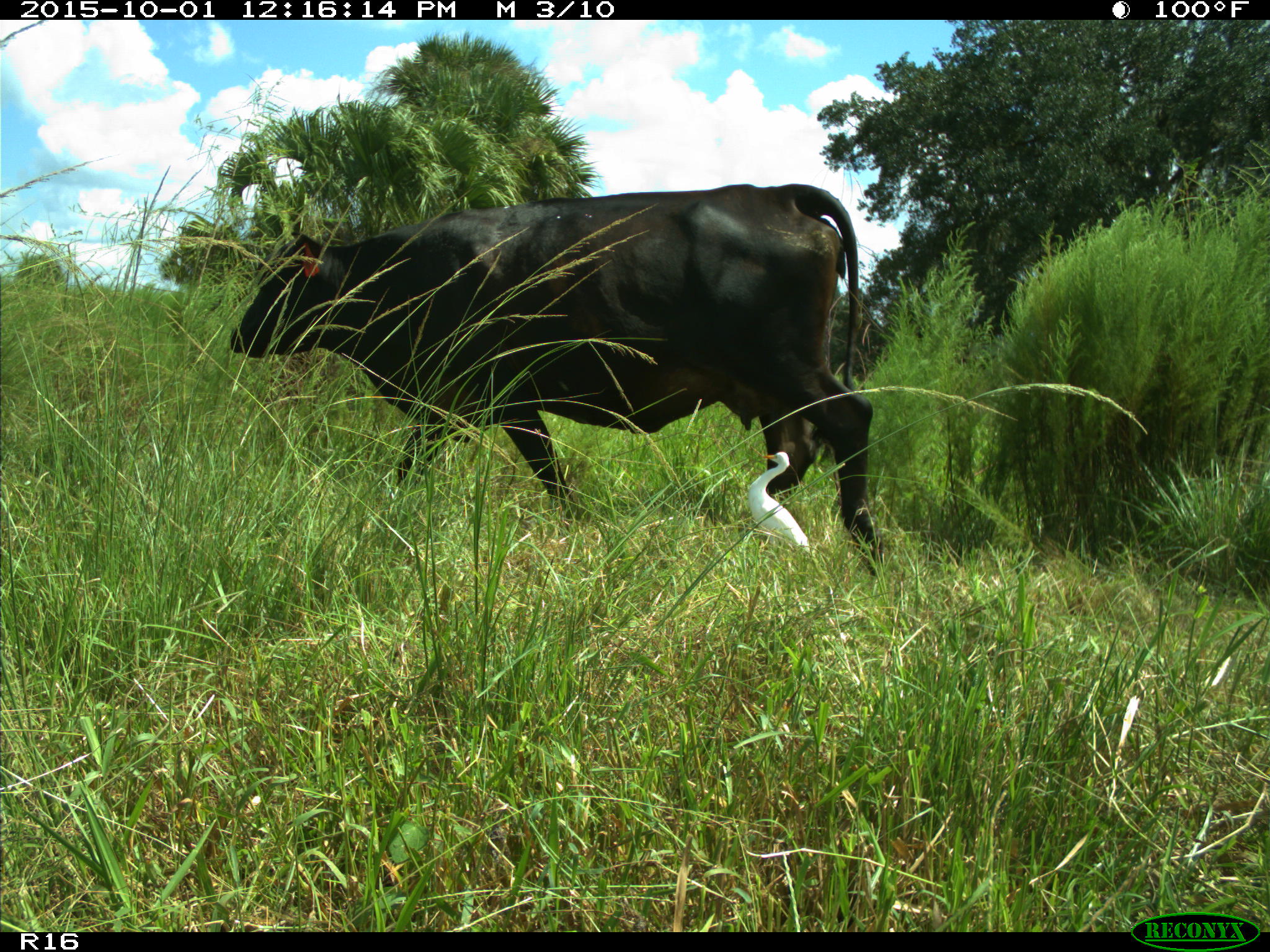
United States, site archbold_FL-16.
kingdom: Animalia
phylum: Chordata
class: Mammalia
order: Artiodactyla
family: Bovidae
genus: Bos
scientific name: Bos taurus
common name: domestic cow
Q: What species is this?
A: Bos taurus (domestic cow).